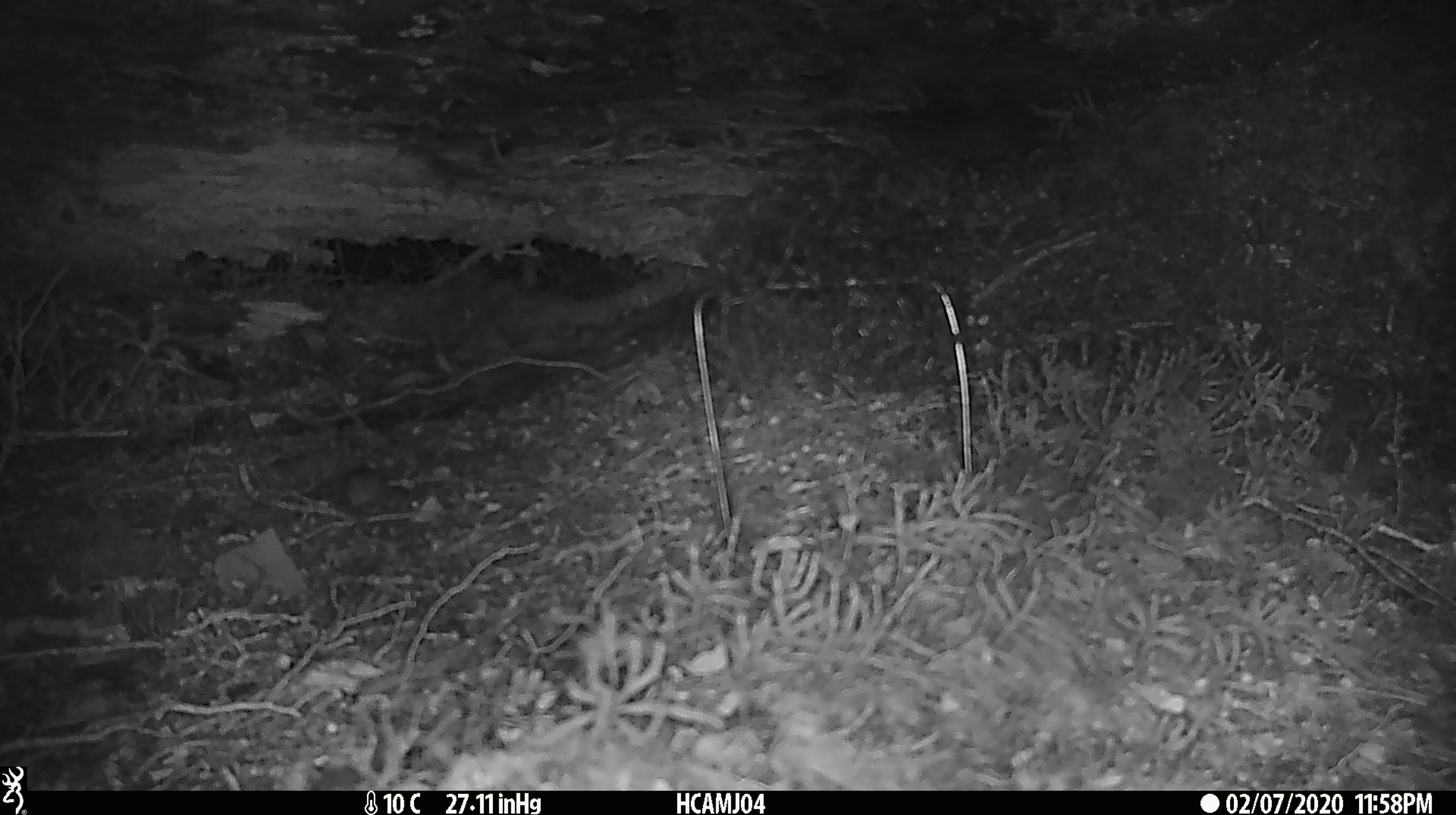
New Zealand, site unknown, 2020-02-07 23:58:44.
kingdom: Animalia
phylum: Chordata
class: Mammalia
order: Rodentia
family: Muridae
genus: Mus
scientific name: Mus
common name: mouse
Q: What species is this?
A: Mouse (Mus).